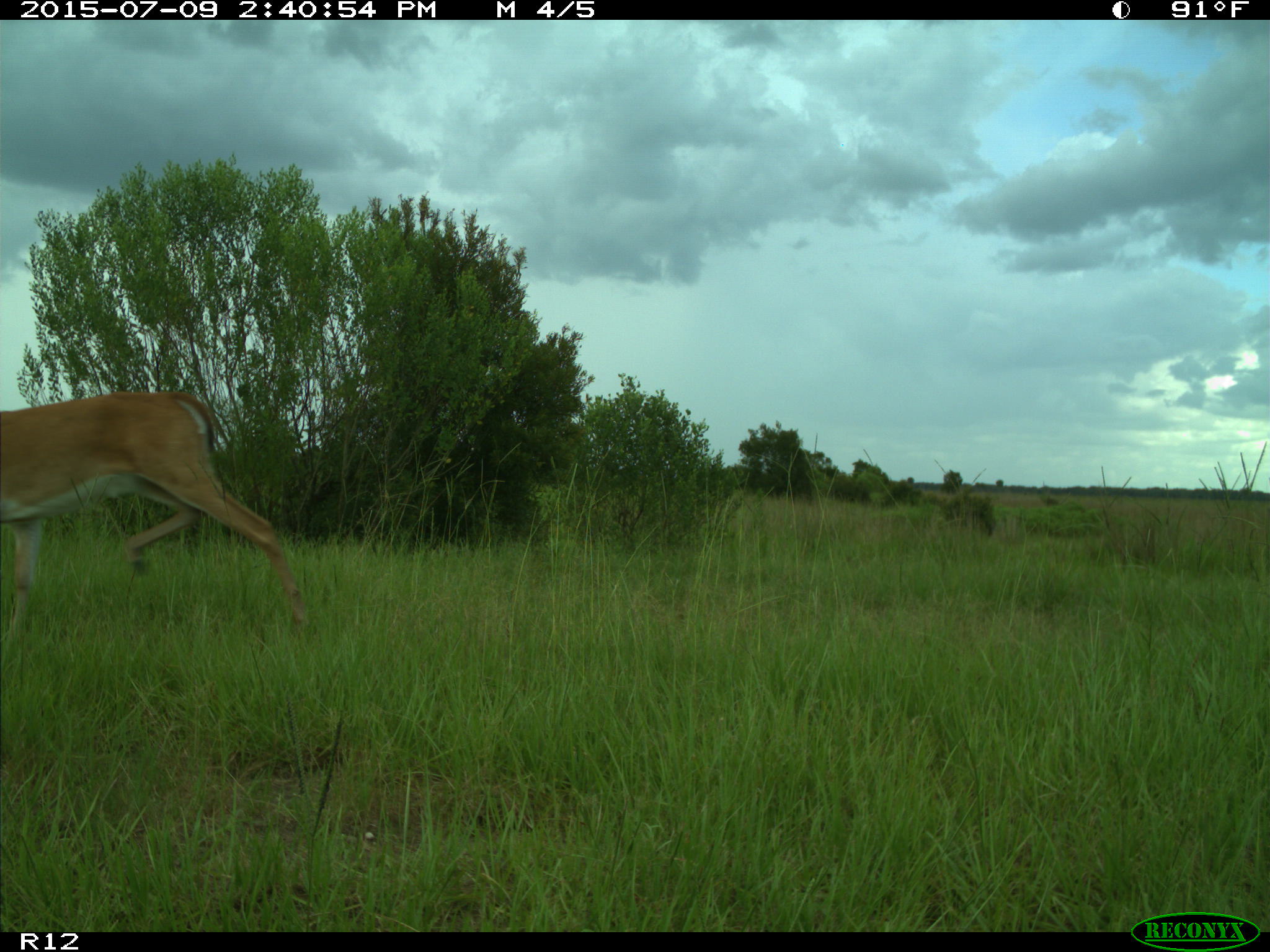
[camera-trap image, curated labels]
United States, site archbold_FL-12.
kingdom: Animalia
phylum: Chordata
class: Mammalia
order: Artiodactyla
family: Cervidae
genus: Odocoileus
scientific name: Odocoileus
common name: deer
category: unidentified deer